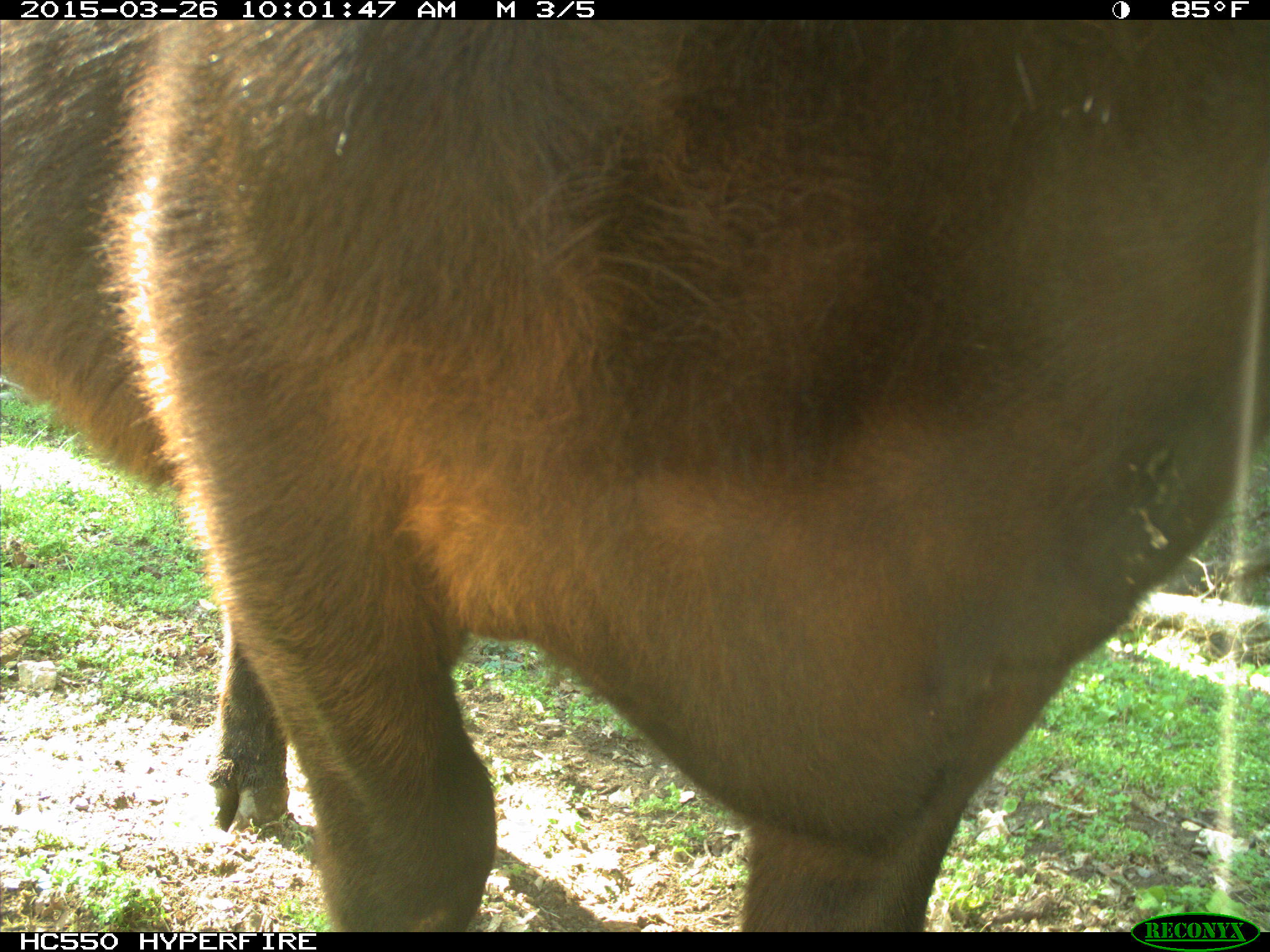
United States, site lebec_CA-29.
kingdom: Animalia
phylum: Chordata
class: Mammalia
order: Artiodactyla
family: Bovidae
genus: Bos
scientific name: Bos taurus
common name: domestic cow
Bos taurus (domestic cow).